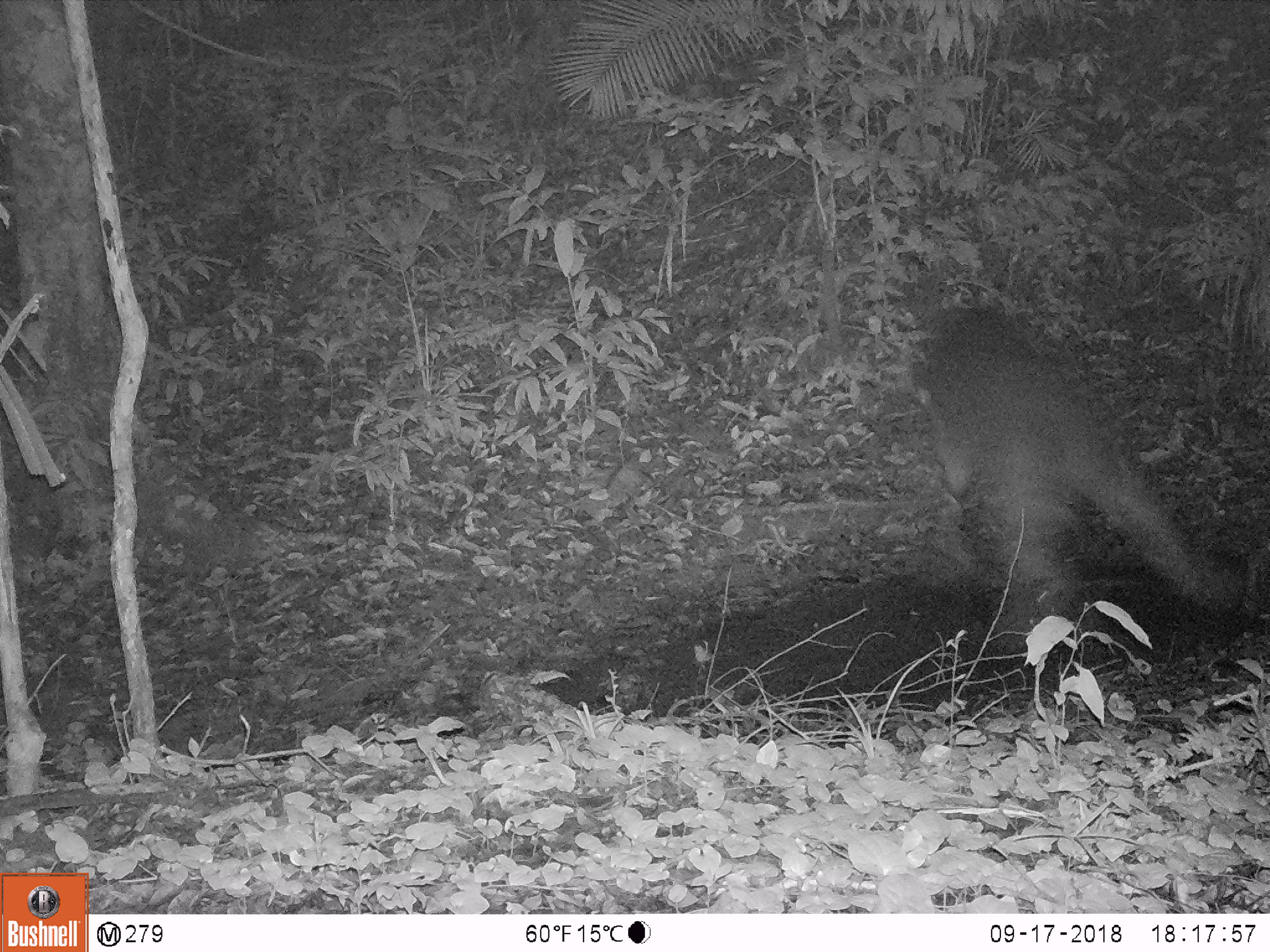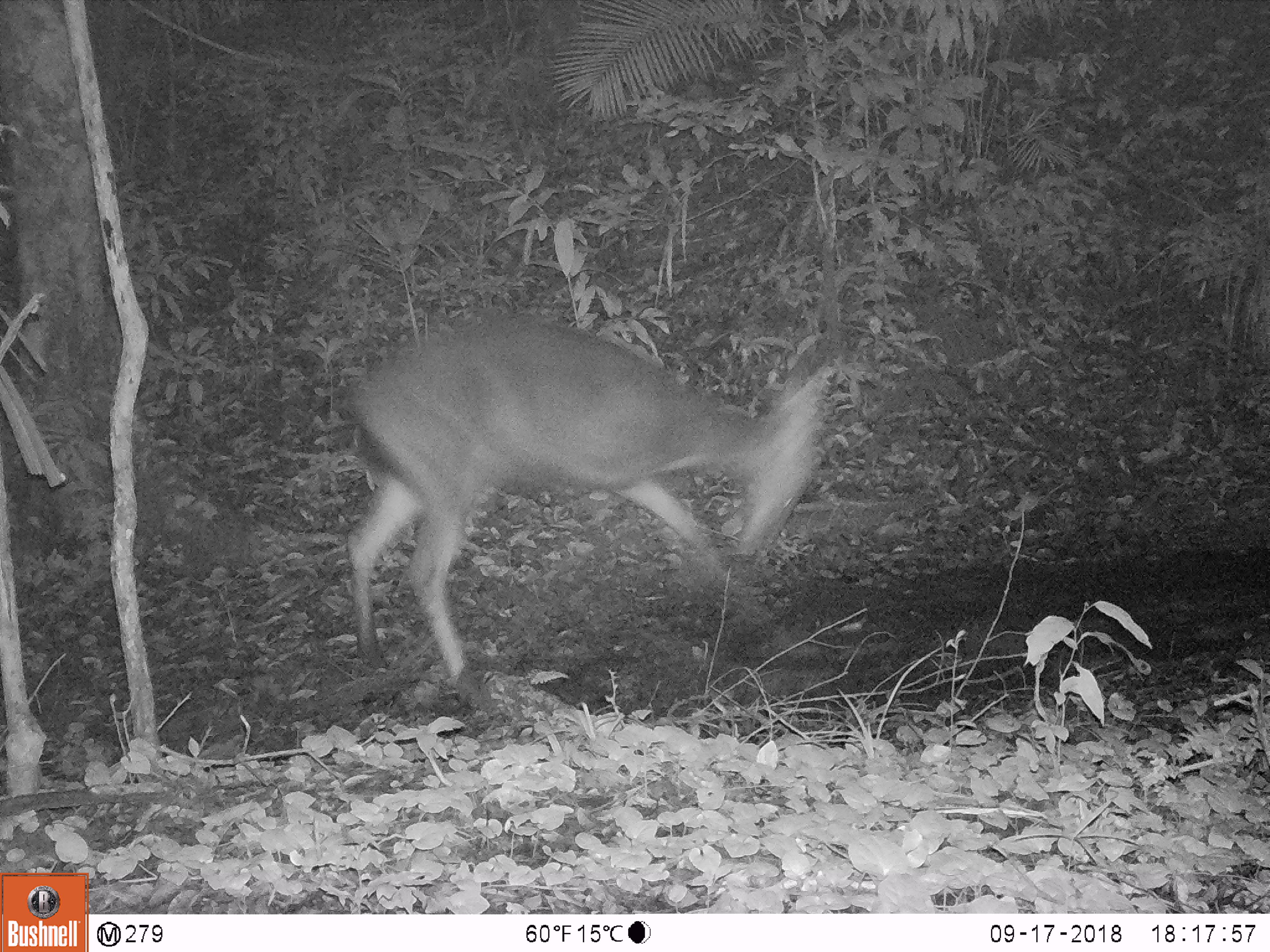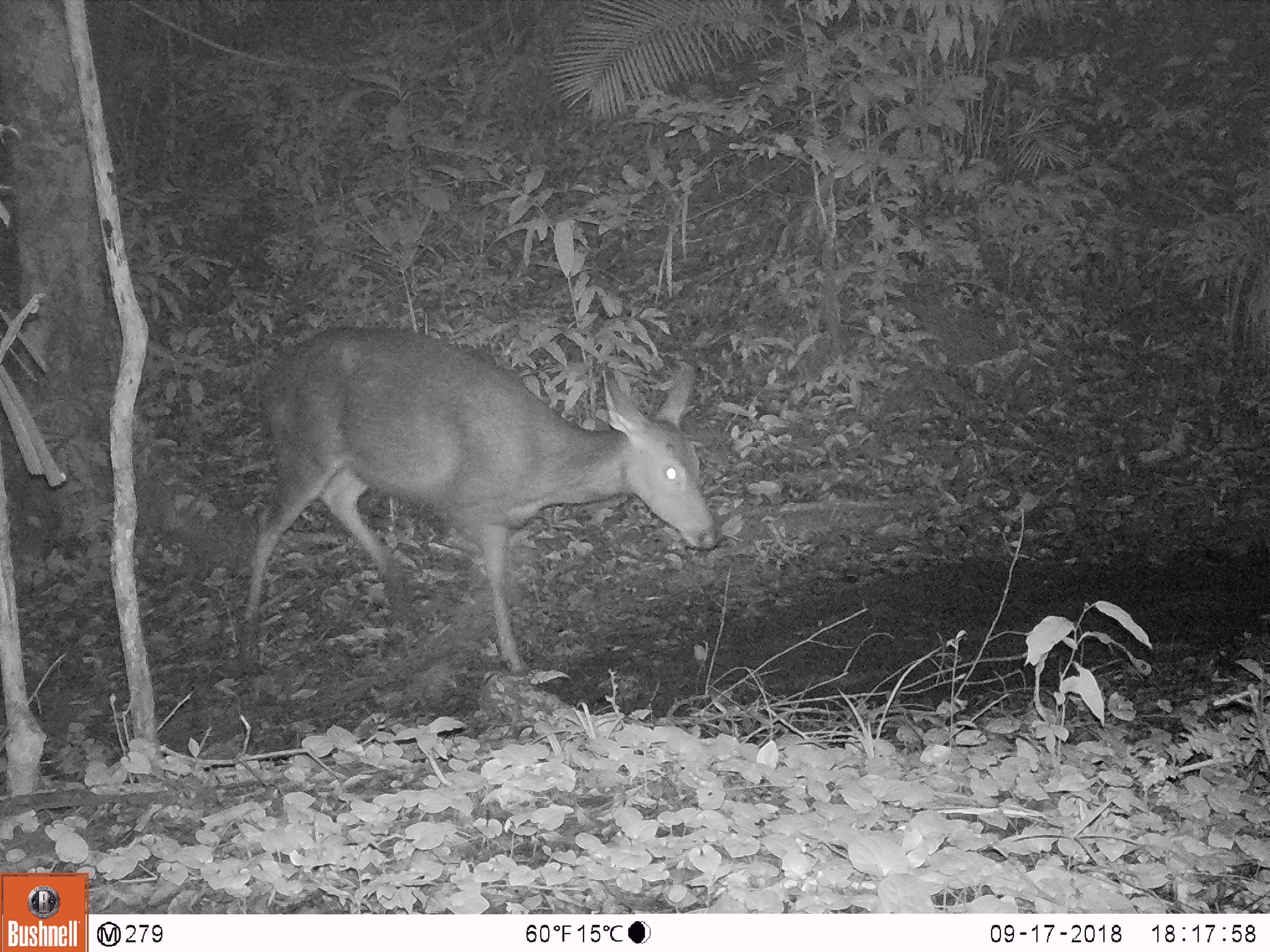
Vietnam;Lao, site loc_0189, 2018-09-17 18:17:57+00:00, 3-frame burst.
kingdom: Animalia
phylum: Chordata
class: Mammalia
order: Artiodactyla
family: Cervidae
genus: Rusa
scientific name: Rusa unicolor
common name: sambar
Sambar (Rusa unicolor). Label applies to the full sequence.